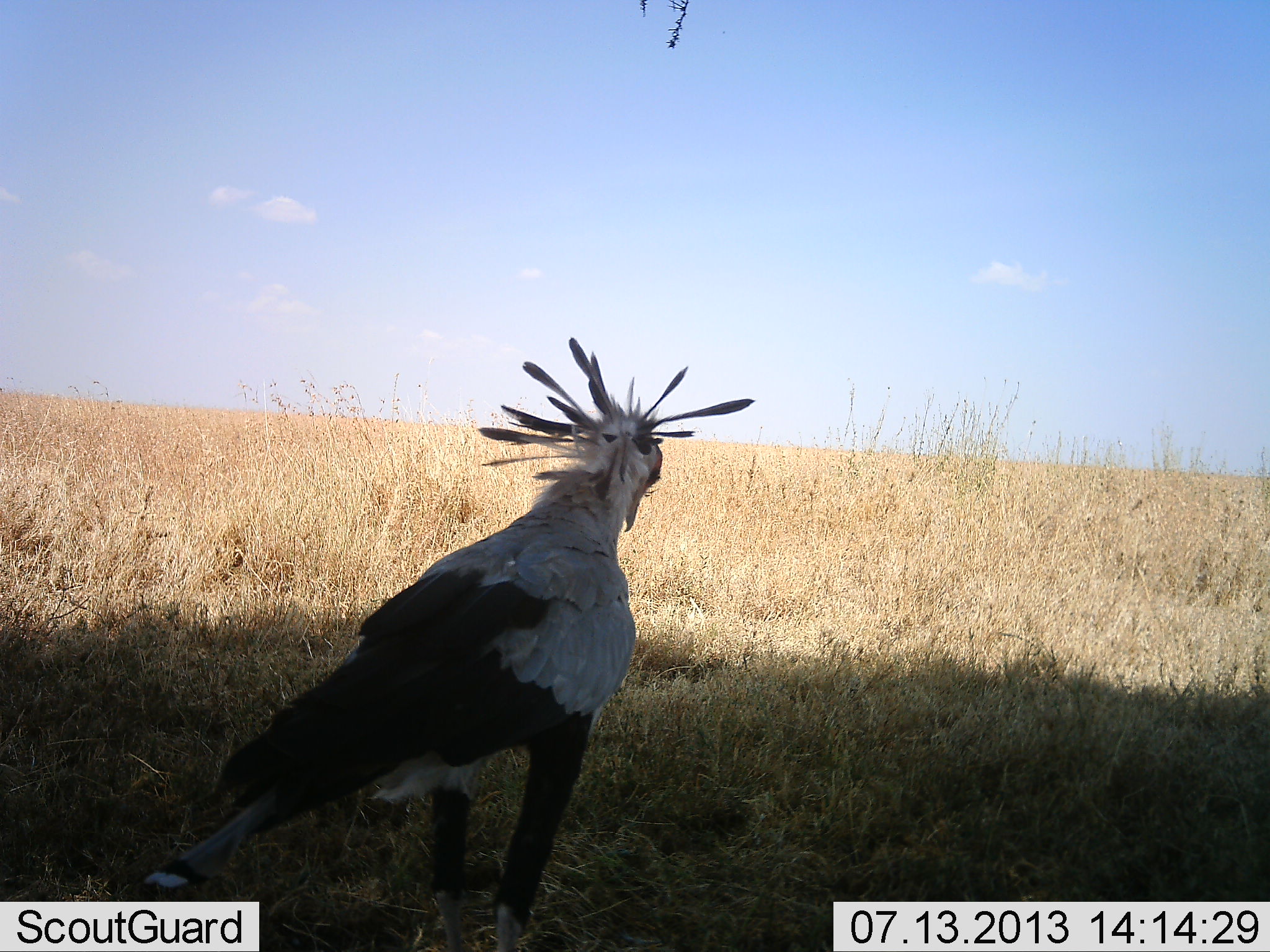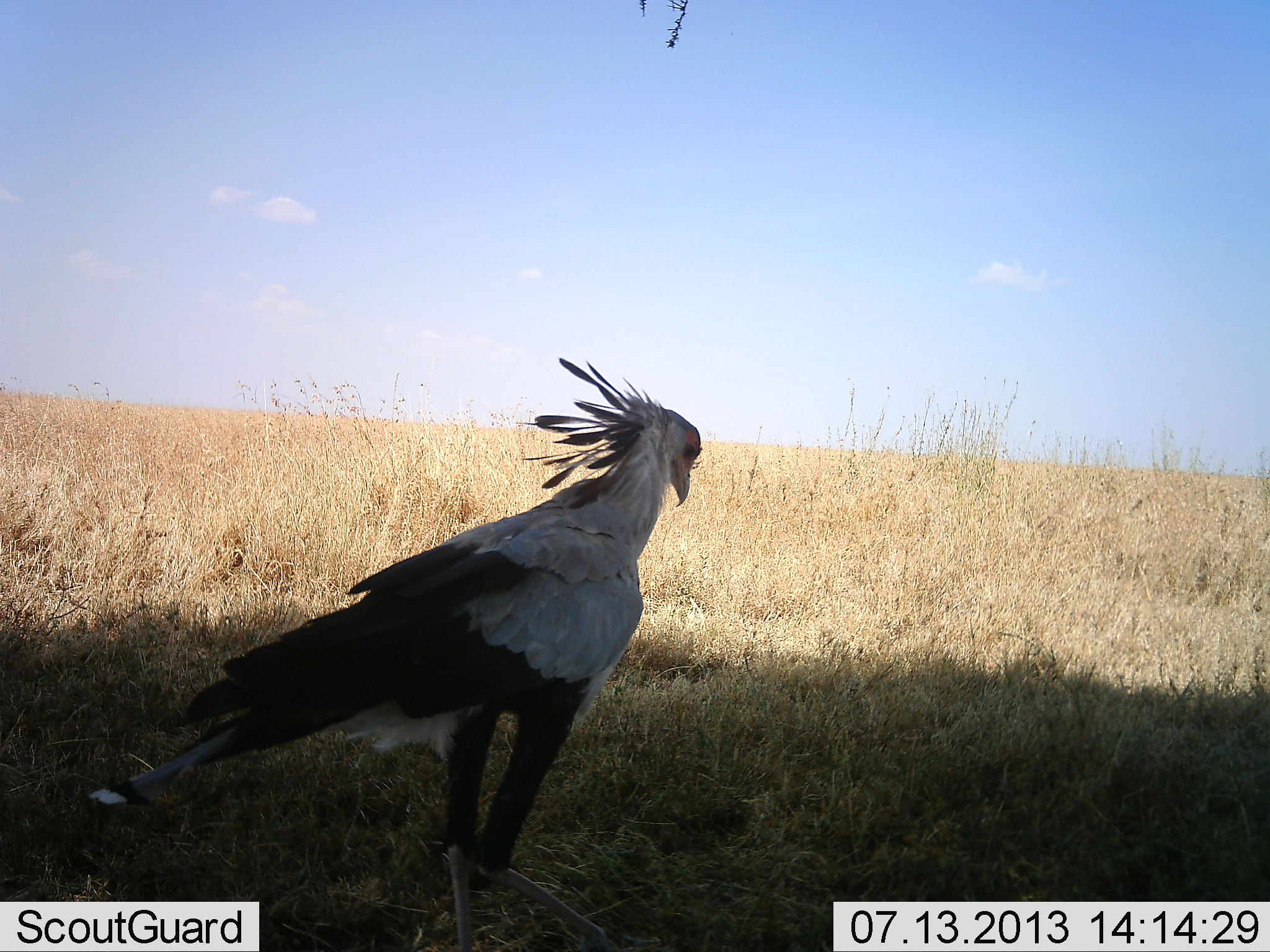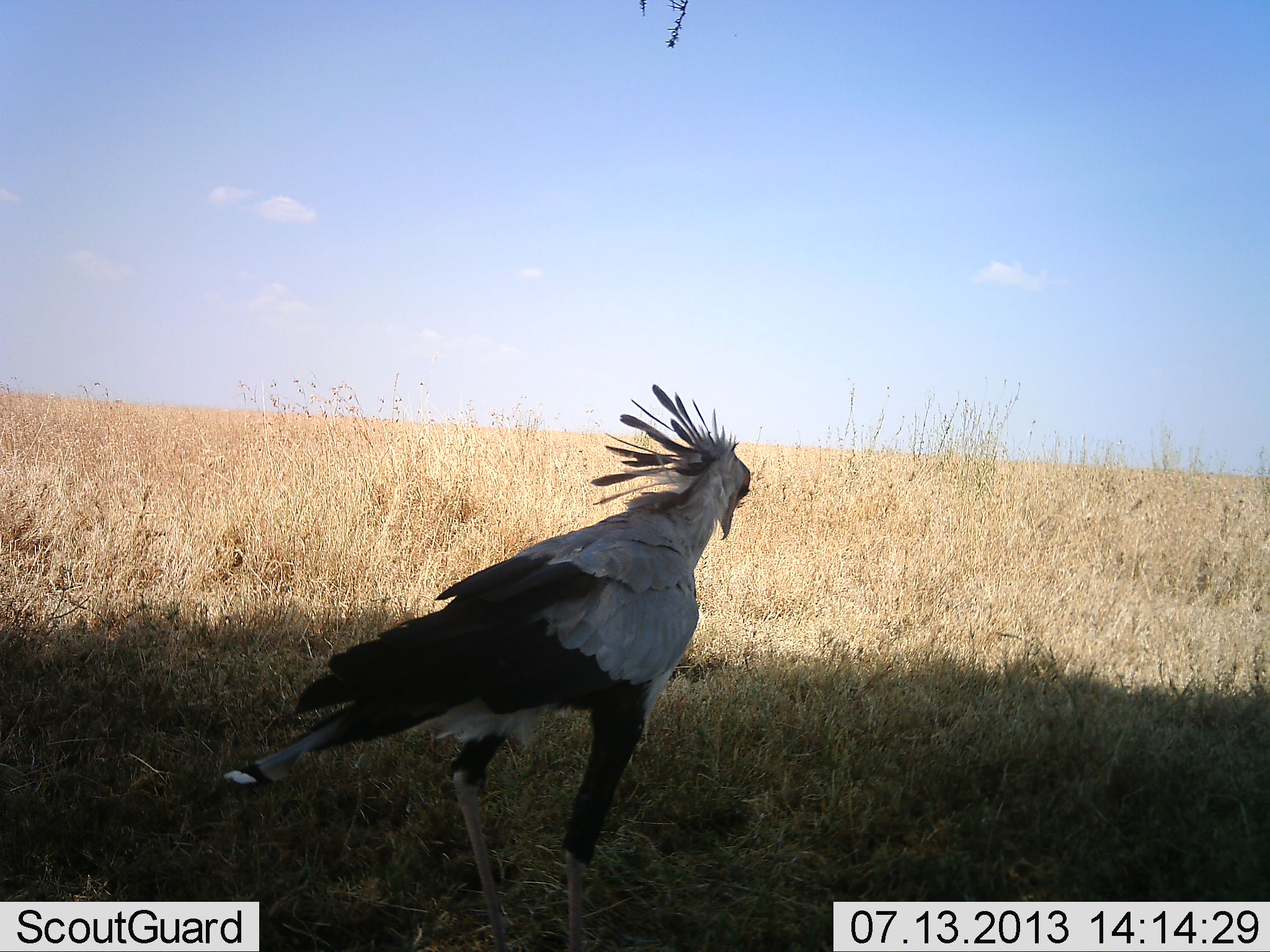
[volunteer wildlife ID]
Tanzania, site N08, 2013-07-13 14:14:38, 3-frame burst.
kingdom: Animalia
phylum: Chordata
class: Aves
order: Accipitriformes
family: Sagittariidae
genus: Sagittarius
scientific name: Sagittarius serpentarius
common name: secretary bird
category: secretarybird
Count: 1.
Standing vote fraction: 46%.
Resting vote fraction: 4%.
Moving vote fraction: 61%.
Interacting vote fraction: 0%.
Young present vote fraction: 0%.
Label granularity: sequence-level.